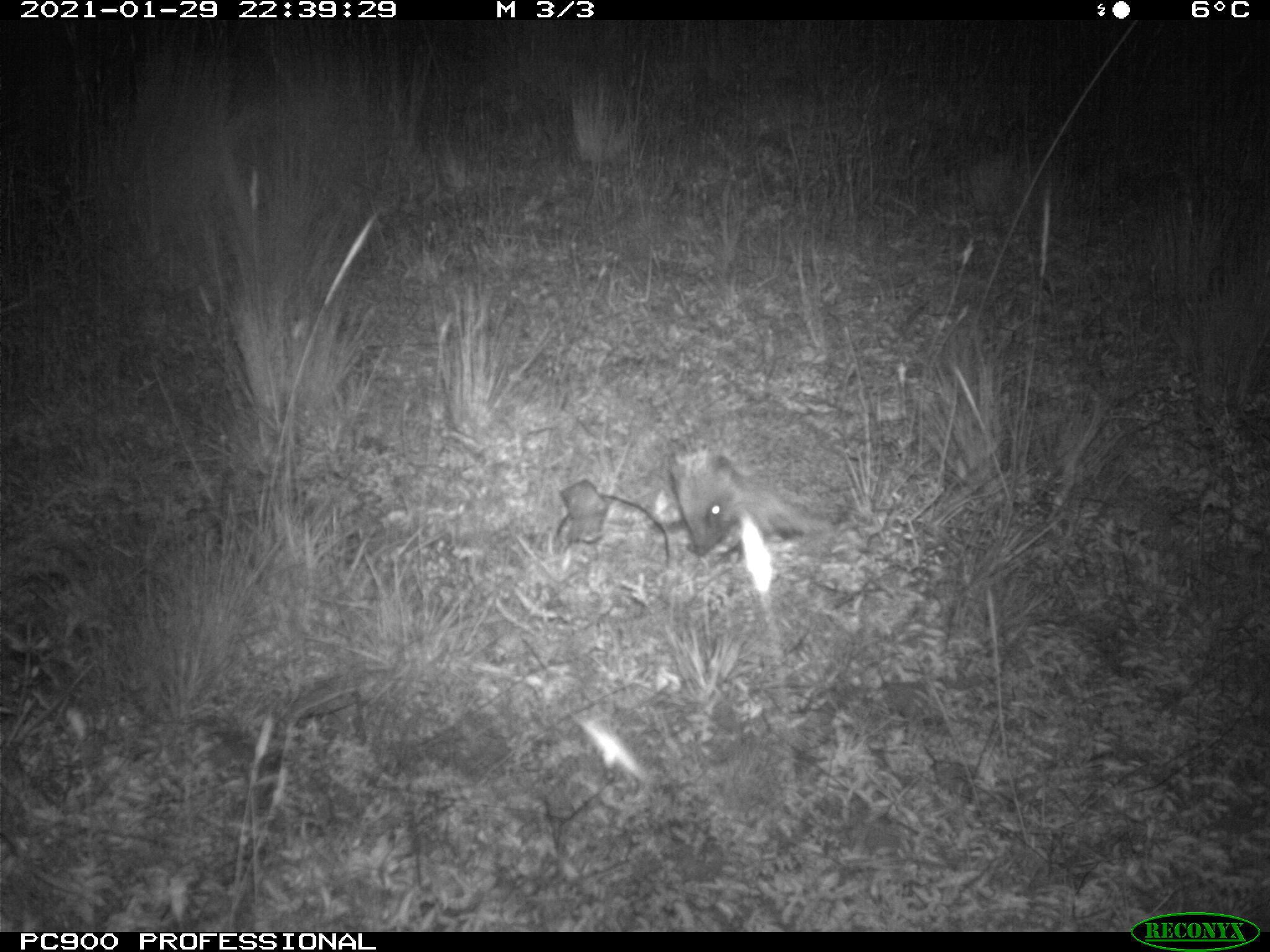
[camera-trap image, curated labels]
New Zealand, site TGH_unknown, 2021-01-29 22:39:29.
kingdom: Animalia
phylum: Chordata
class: Mammalia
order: Eulipotyphla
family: Erinaceidae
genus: Erinaceus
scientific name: Erinaceus europaeus europaeus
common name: european hedgehog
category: hedgehog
Hedgehog (european hedgehog) (Erinaceus europaeus europaeus).